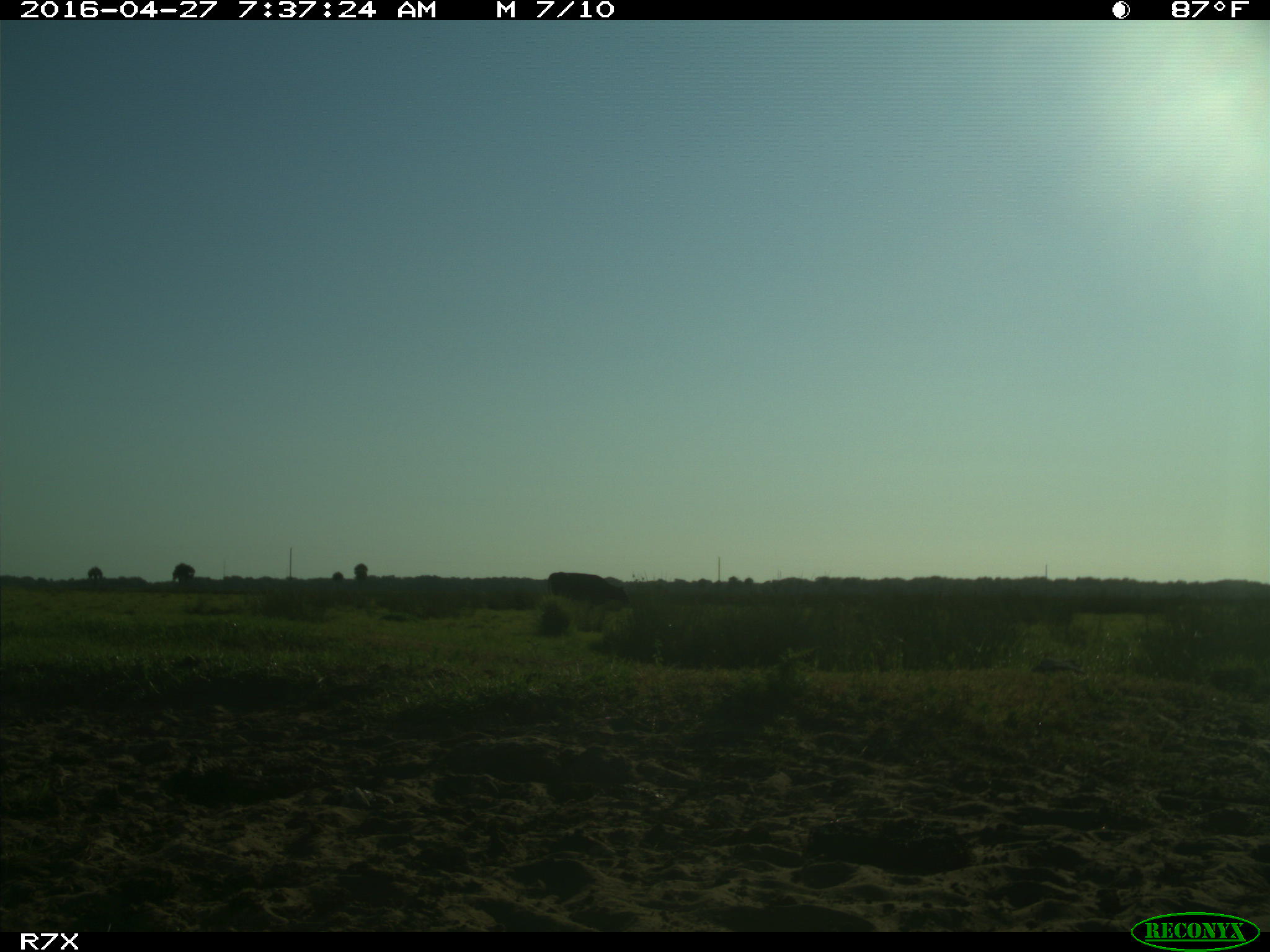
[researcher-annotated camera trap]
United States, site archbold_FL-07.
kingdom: Animalia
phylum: Chordata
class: Mammalia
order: Artiodactyla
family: Bovidae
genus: Bos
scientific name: Bos taurus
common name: domestic cow